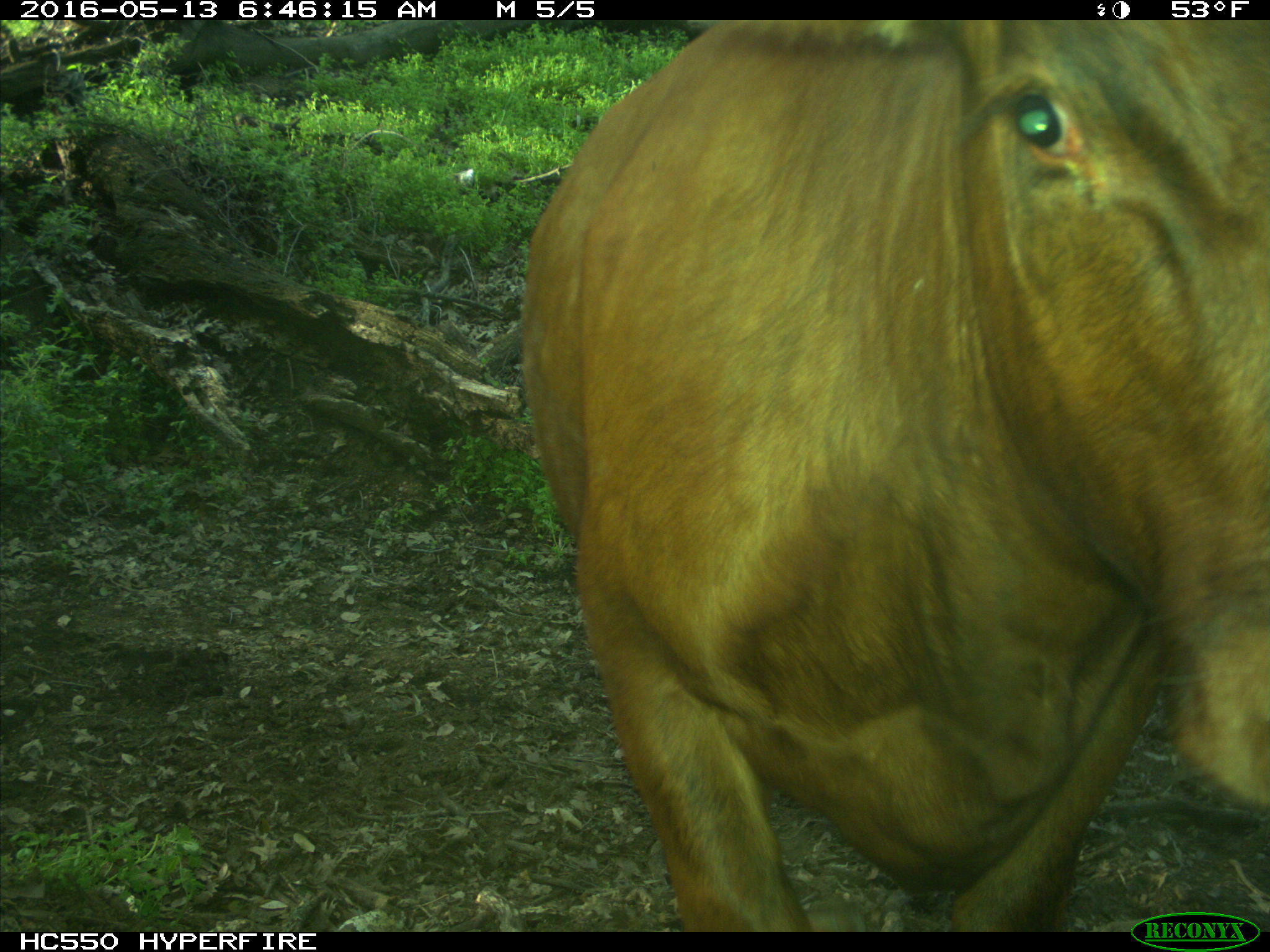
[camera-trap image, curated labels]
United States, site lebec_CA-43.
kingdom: Animalia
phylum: Chordata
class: Mammalia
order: Artiodactyla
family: Bovidae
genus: Bos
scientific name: Bos taurus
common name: domestic cow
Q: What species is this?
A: Bos taurus (domestic cow).